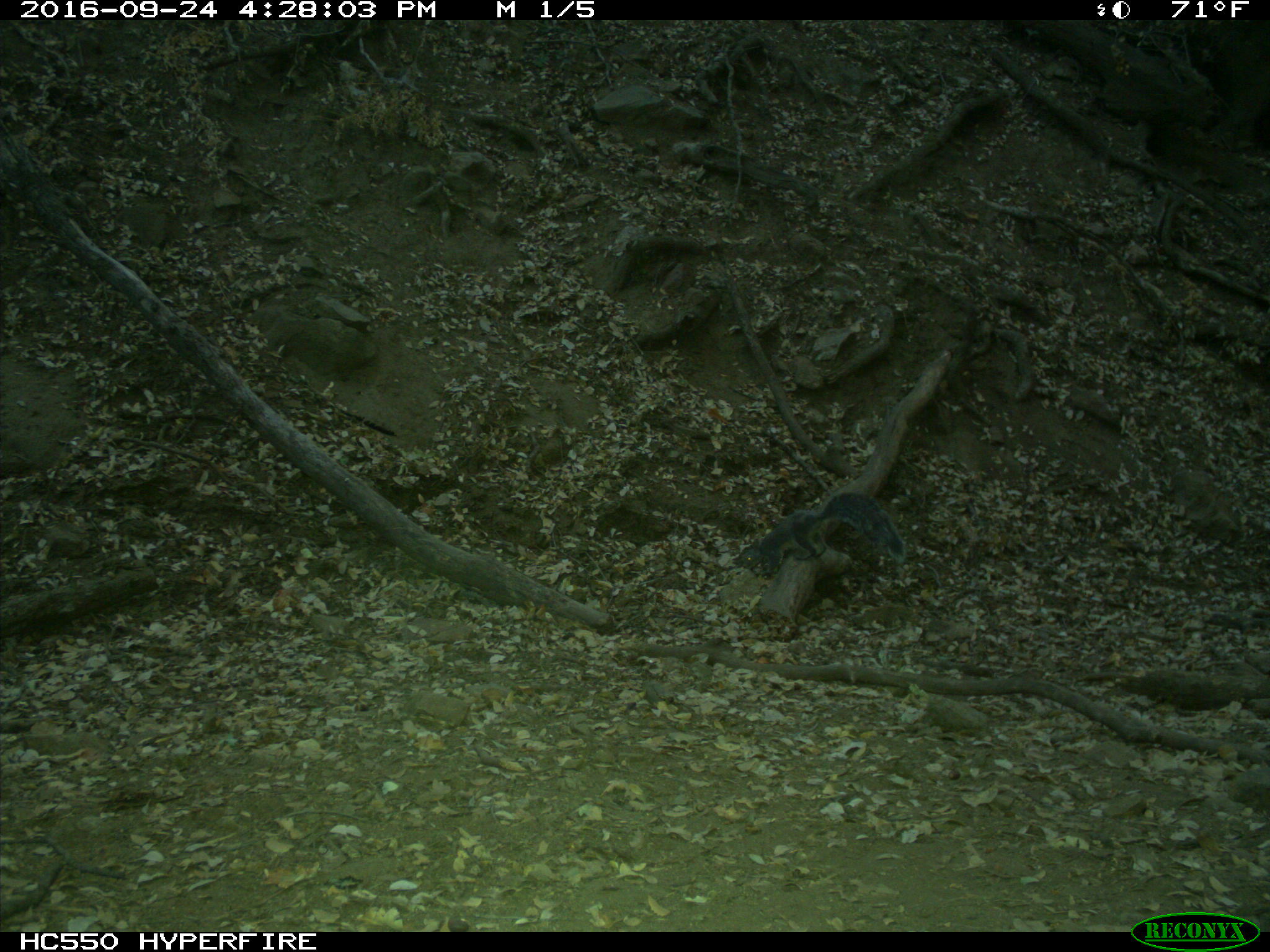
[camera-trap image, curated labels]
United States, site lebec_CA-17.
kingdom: Animalia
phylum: Chordata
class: Mammalia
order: Rodentia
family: Sciuridae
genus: Sciurus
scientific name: Sciurus carolinensis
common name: eastern gray squirrel